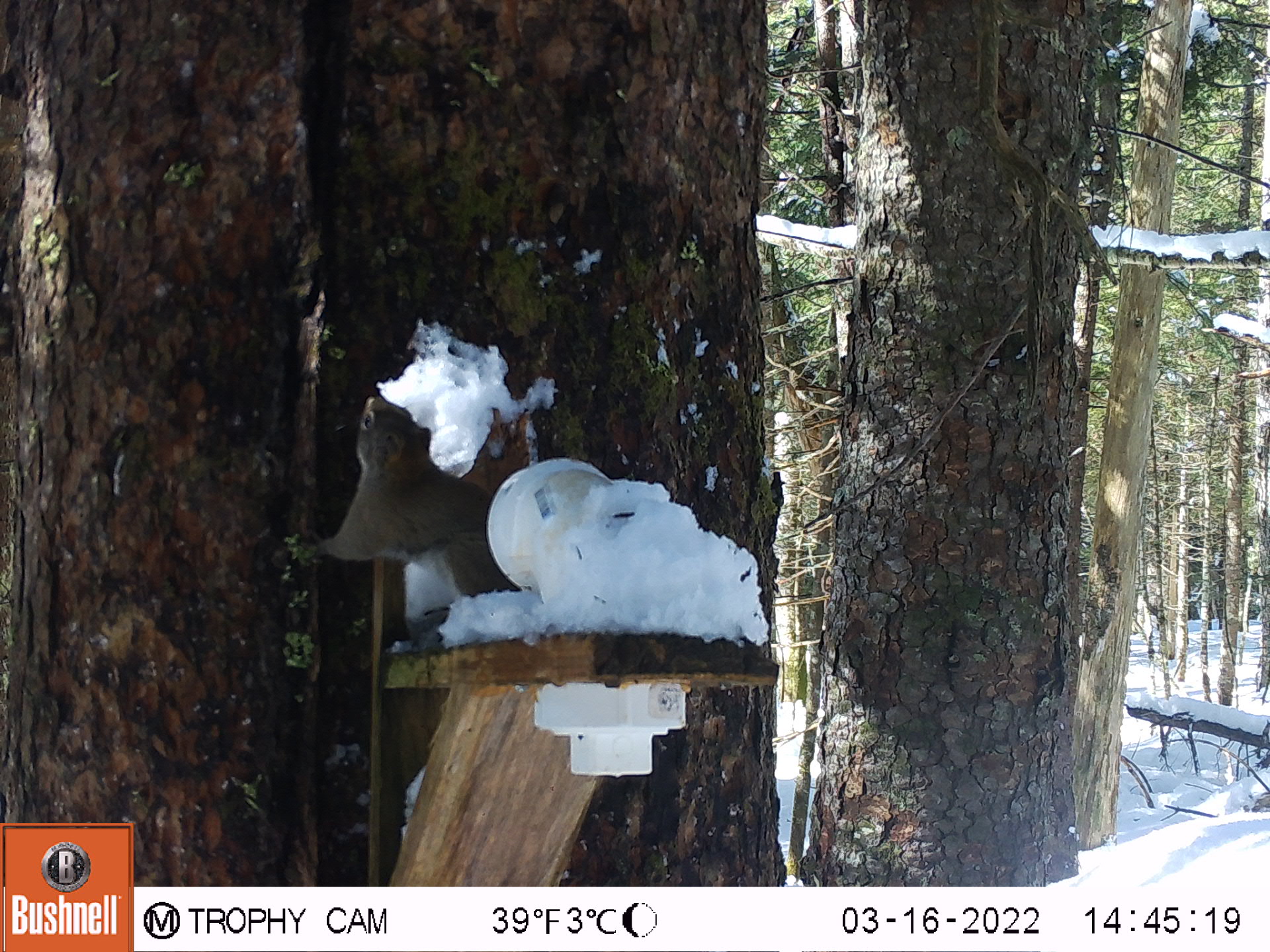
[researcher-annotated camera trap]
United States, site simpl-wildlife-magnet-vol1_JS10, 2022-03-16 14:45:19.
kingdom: Animalia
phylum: Chordata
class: Mammalia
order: Rodentia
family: Sciuridae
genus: Tamiasciurus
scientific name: Tamiasciurus hudsonicus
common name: red squirrel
Red squirrel (Tamiasciurus hudsonicus).